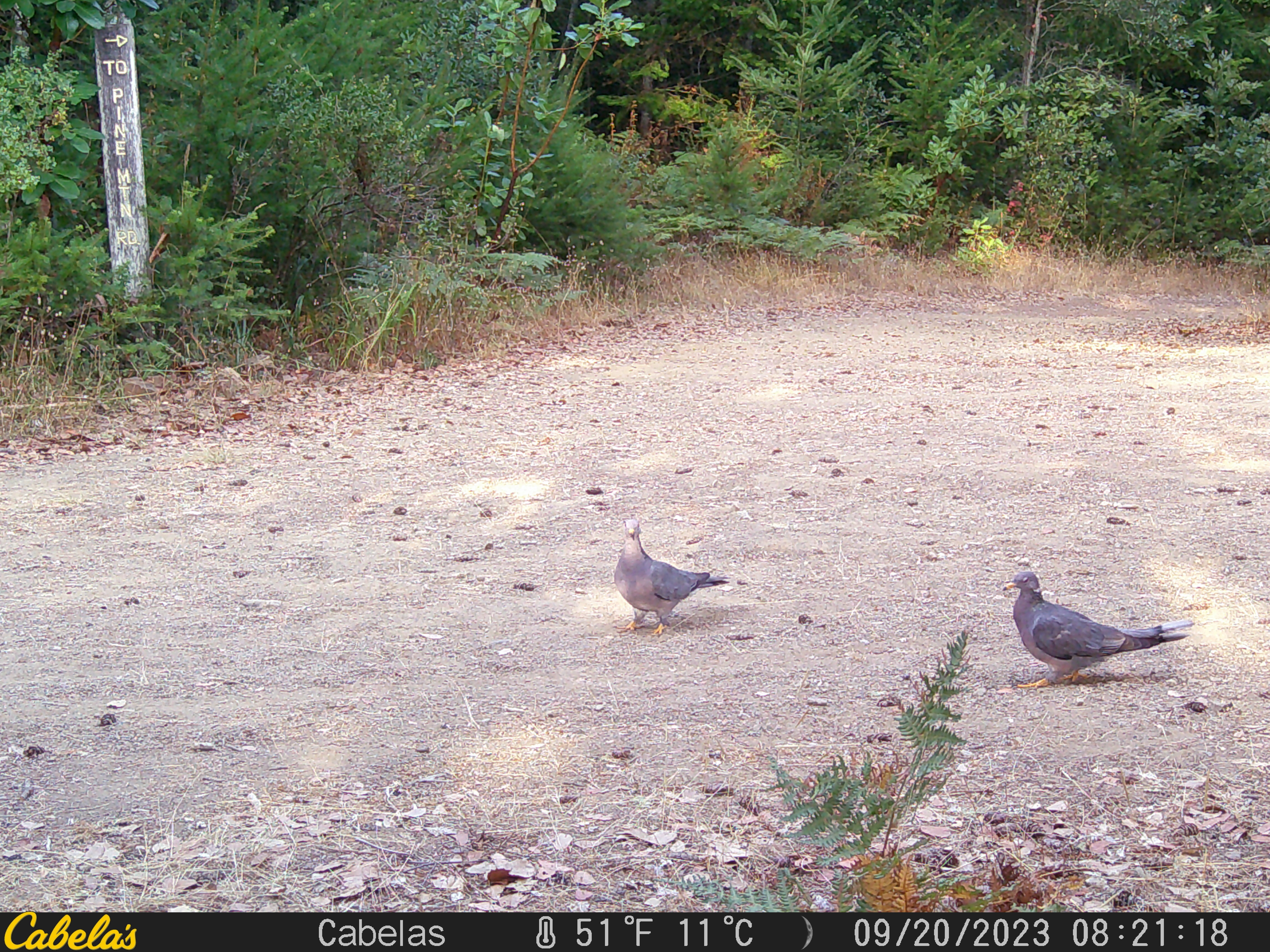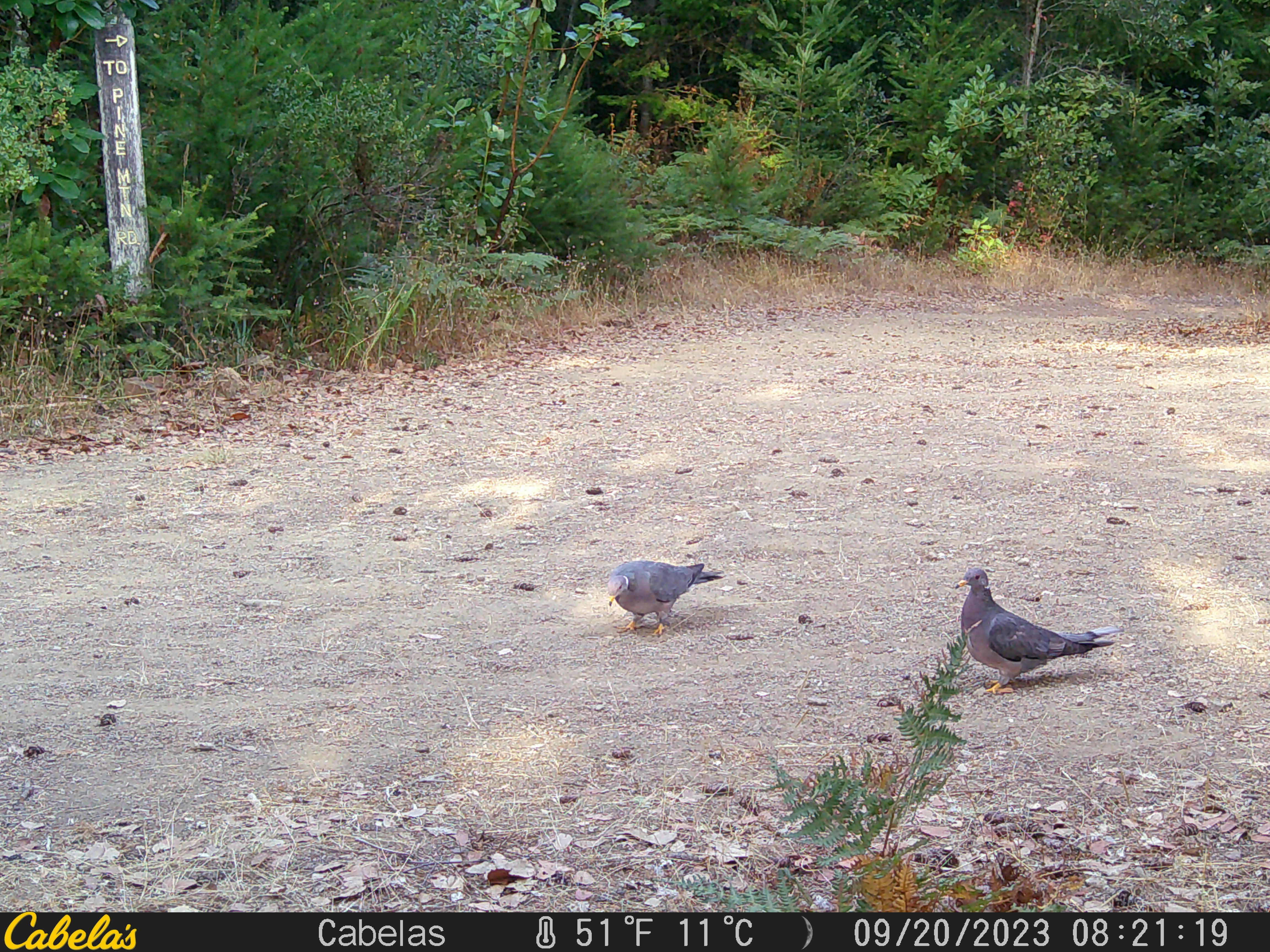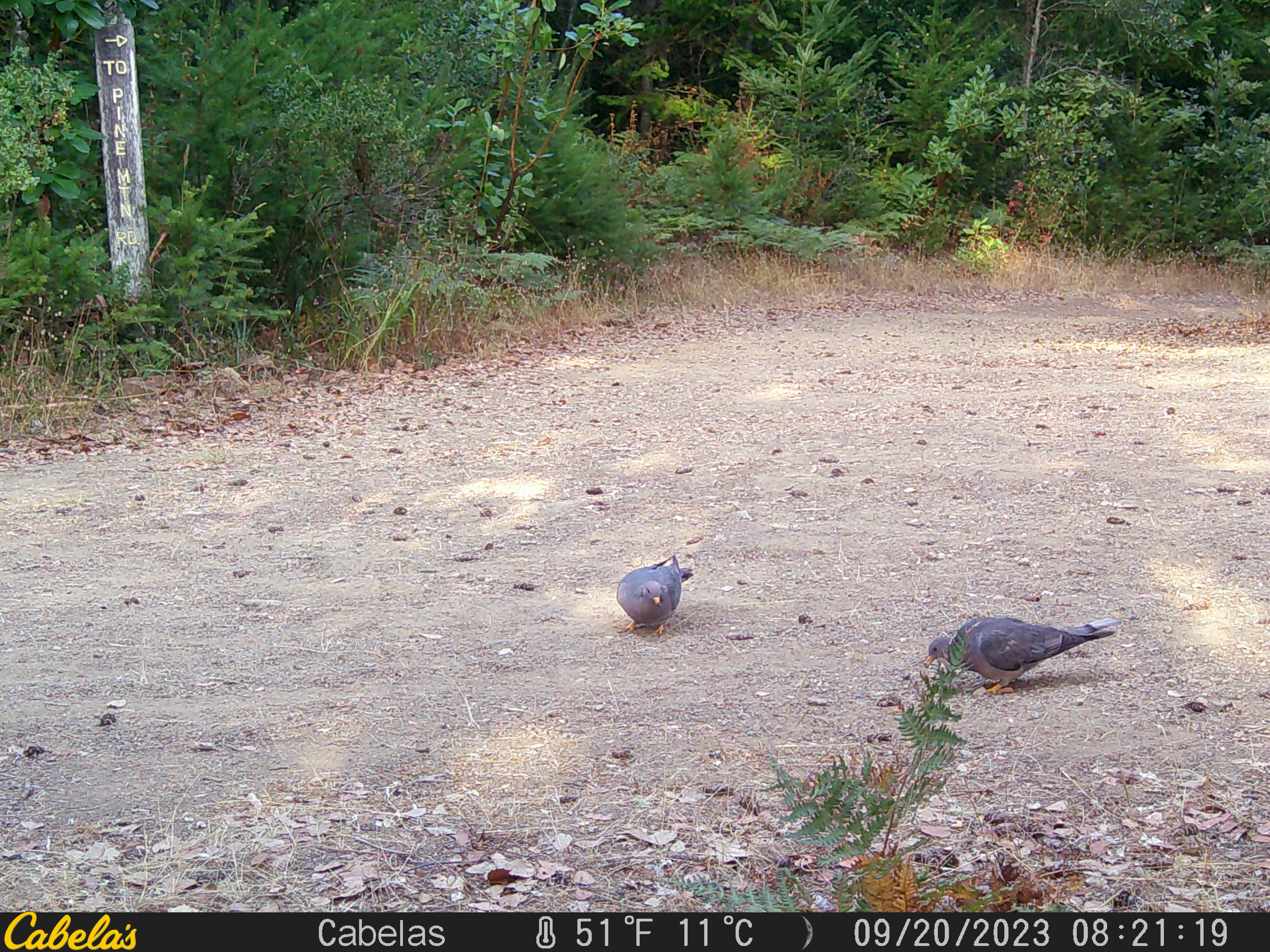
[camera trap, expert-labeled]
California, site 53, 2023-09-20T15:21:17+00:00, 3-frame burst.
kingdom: Animalia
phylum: Chordata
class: Aves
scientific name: Aves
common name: bird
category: unknown bird